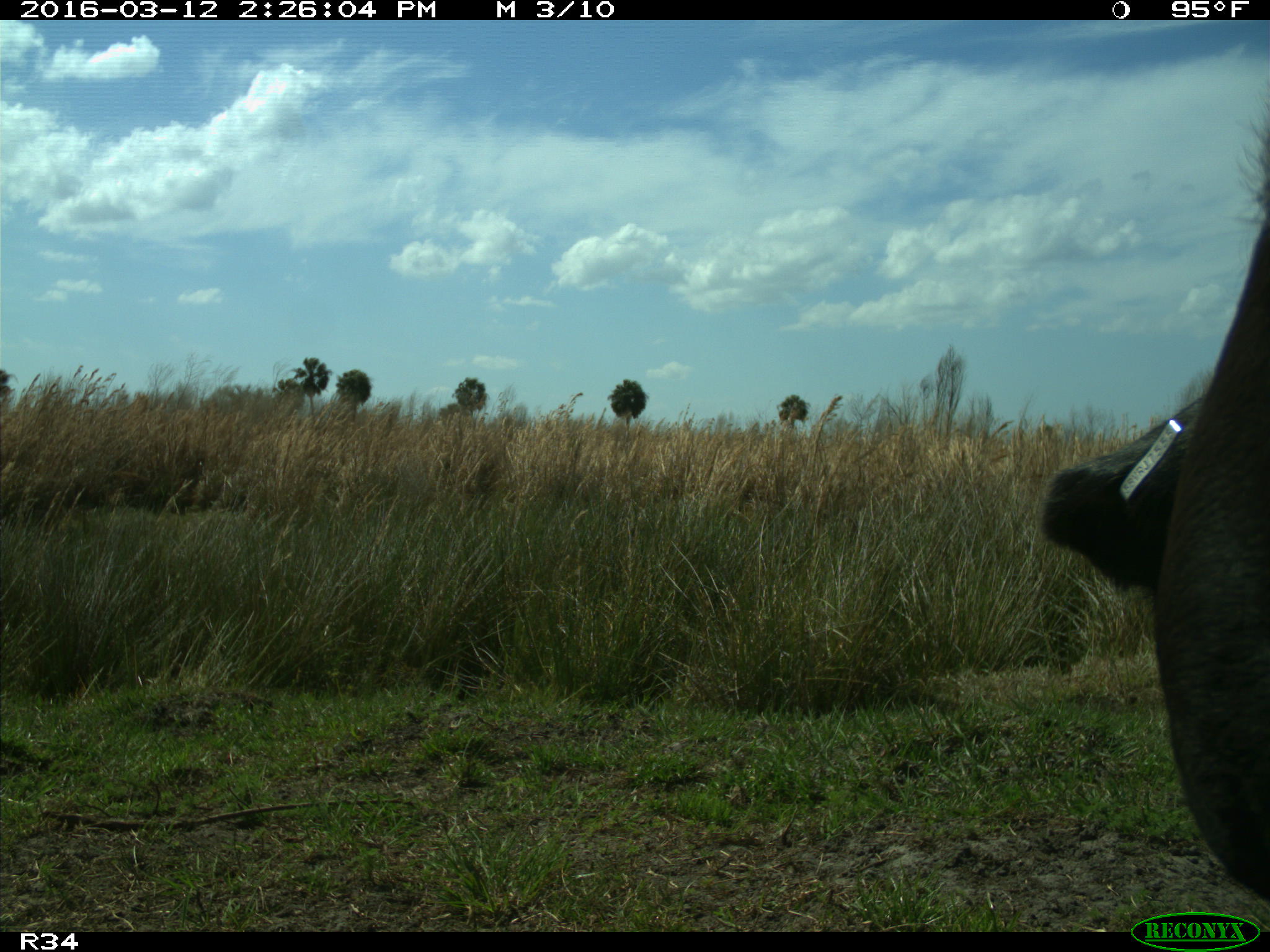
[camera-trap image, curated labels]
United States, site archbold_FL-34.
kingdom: Animalia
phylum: Chordata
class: Mammalia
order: Artiodactyla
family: Bovidae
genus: Bos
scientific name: Bos taurus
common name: domestic cow